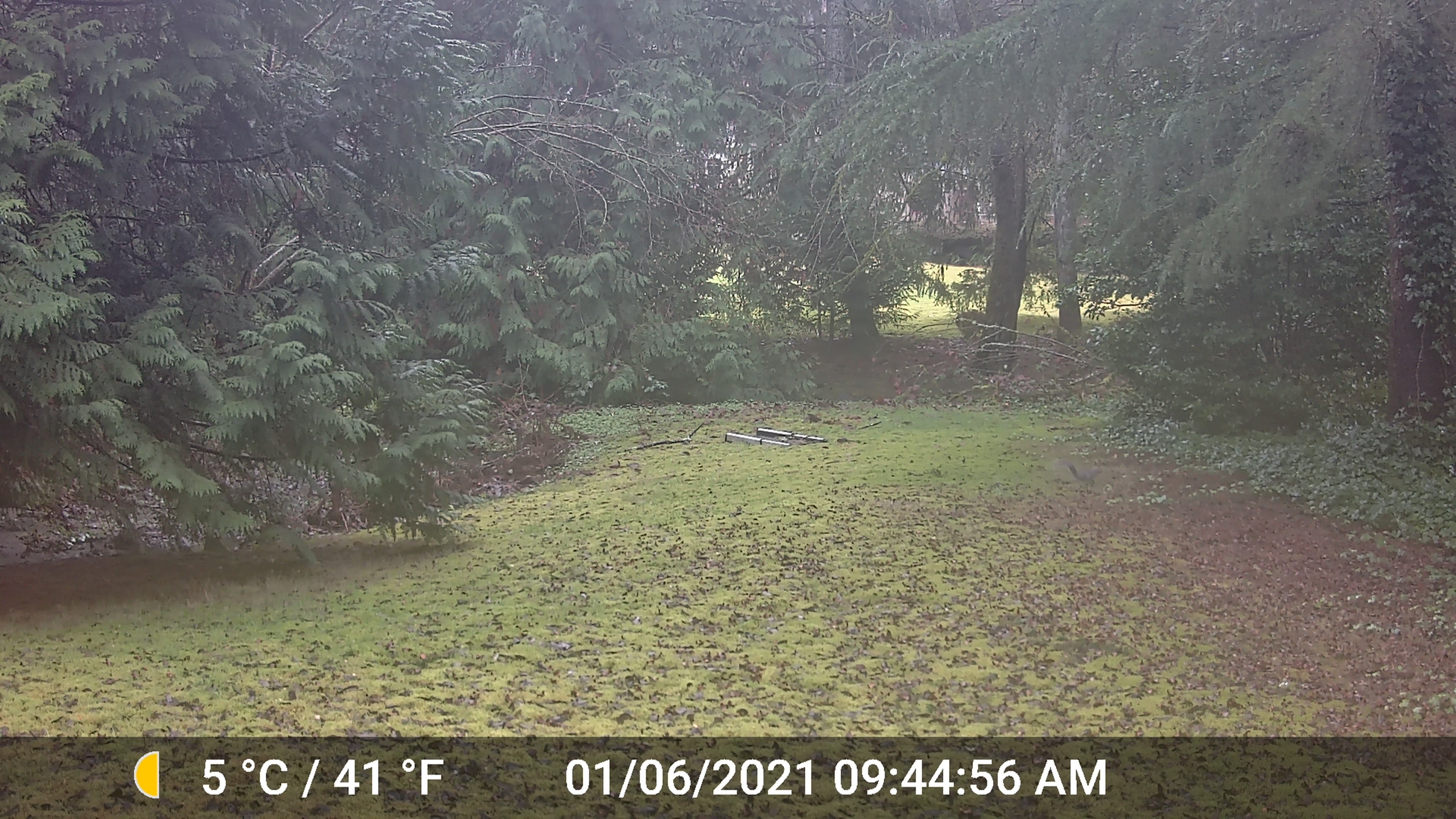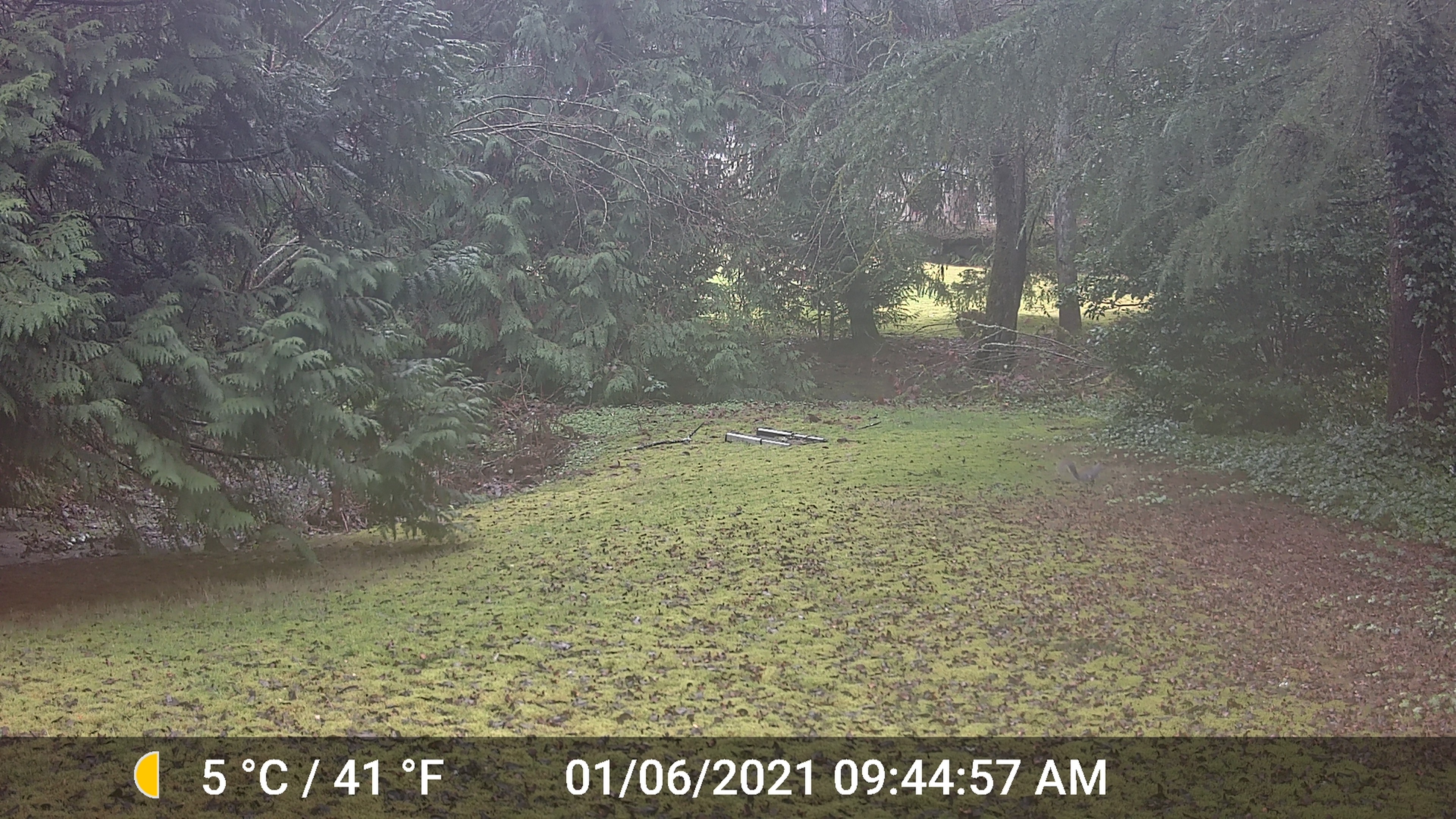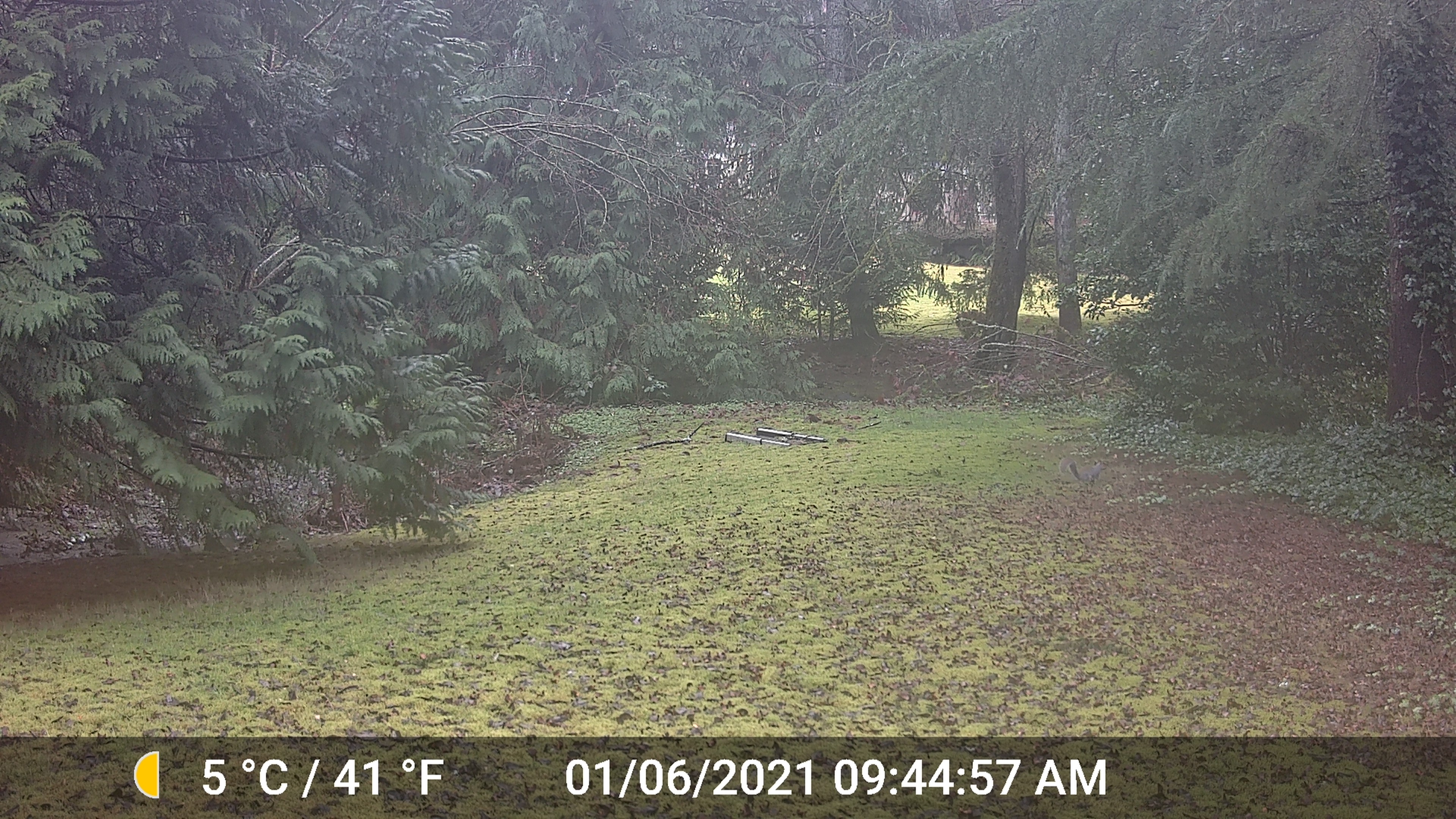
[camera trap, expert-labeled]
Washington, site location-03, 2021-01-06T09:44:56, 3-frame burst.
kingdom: Animalia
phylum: Chordata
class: Mammalia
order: Rodentia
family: Sciuridae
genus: Sciurus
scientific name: Sciurus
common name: squirrel